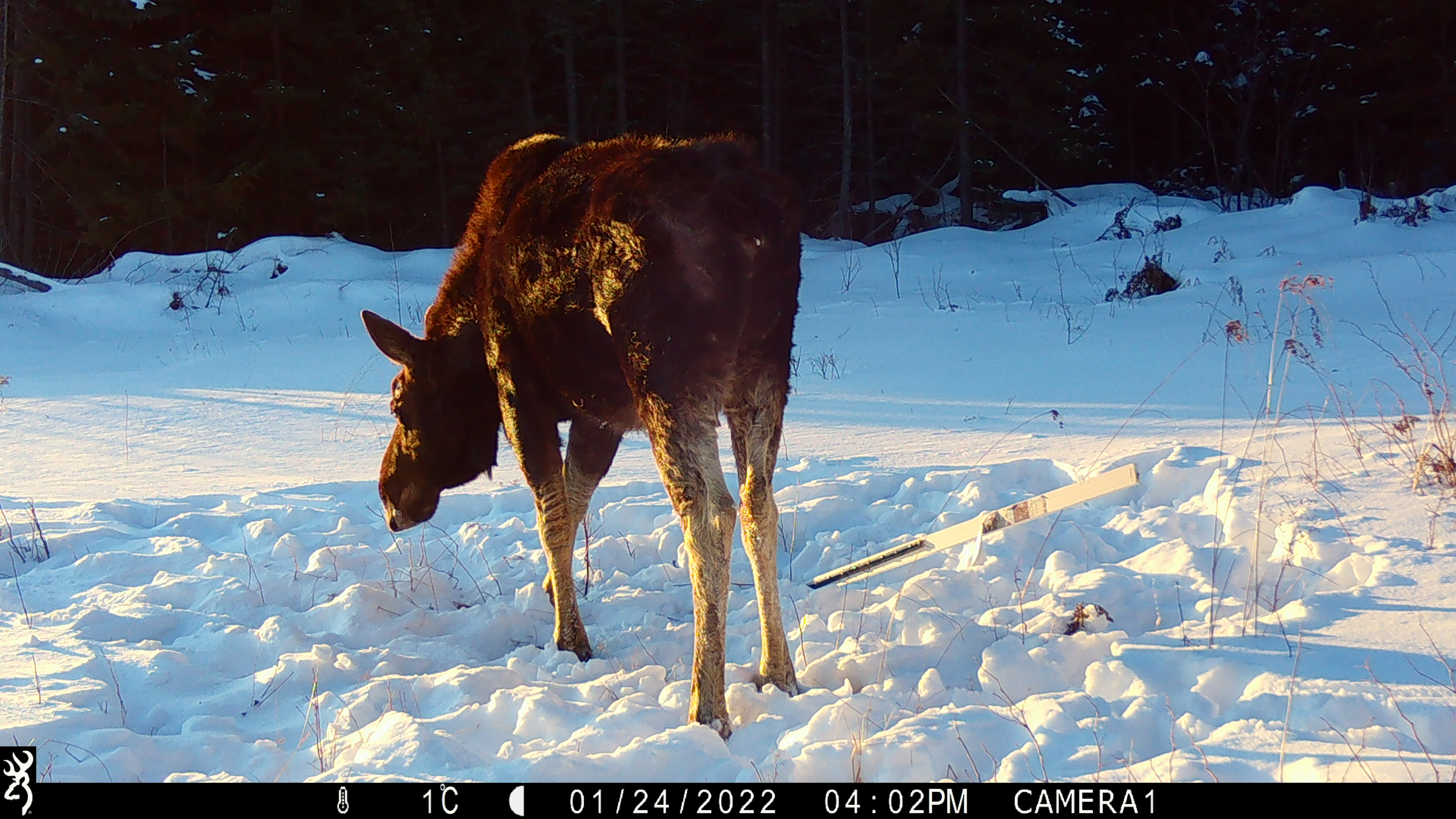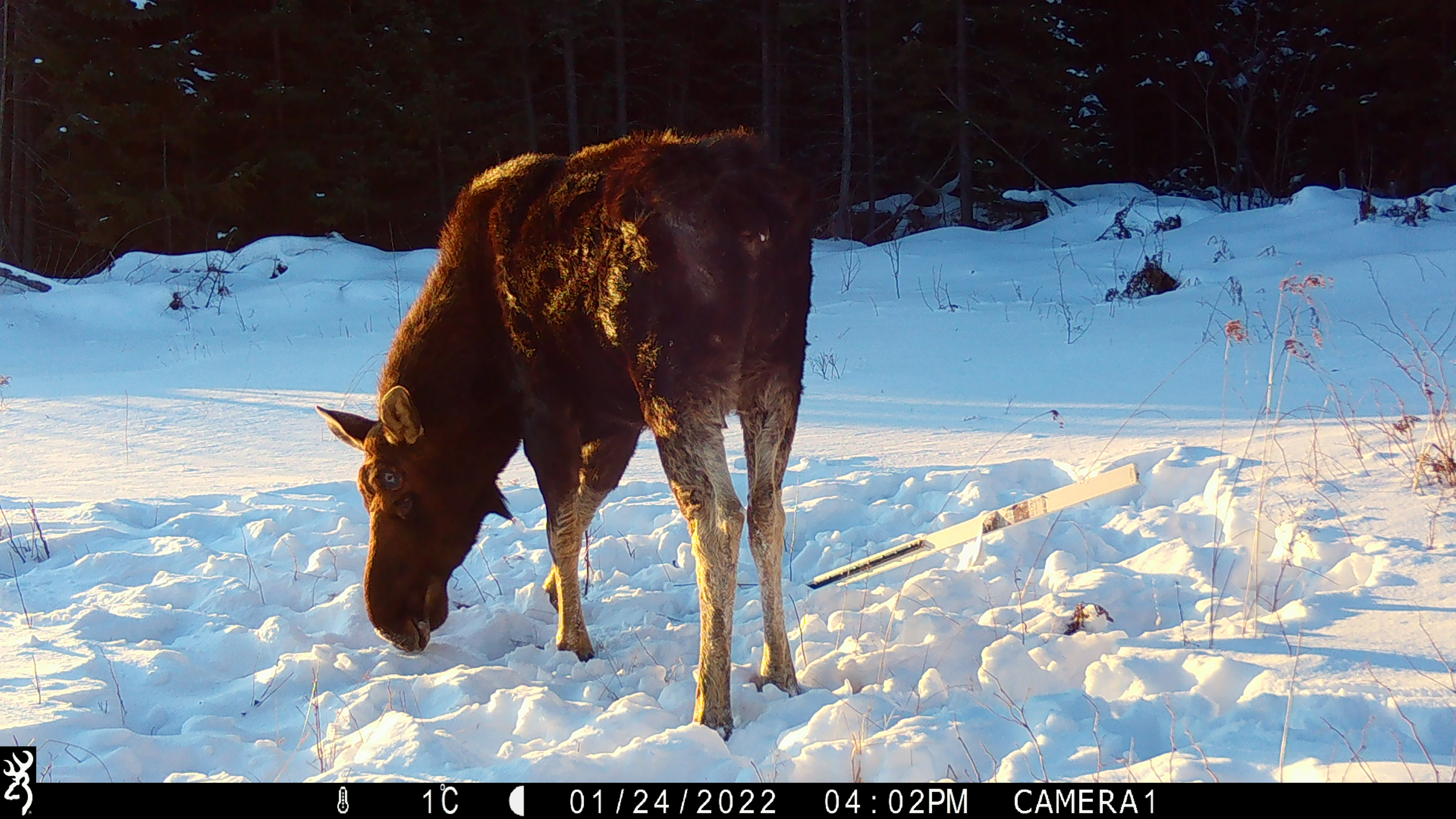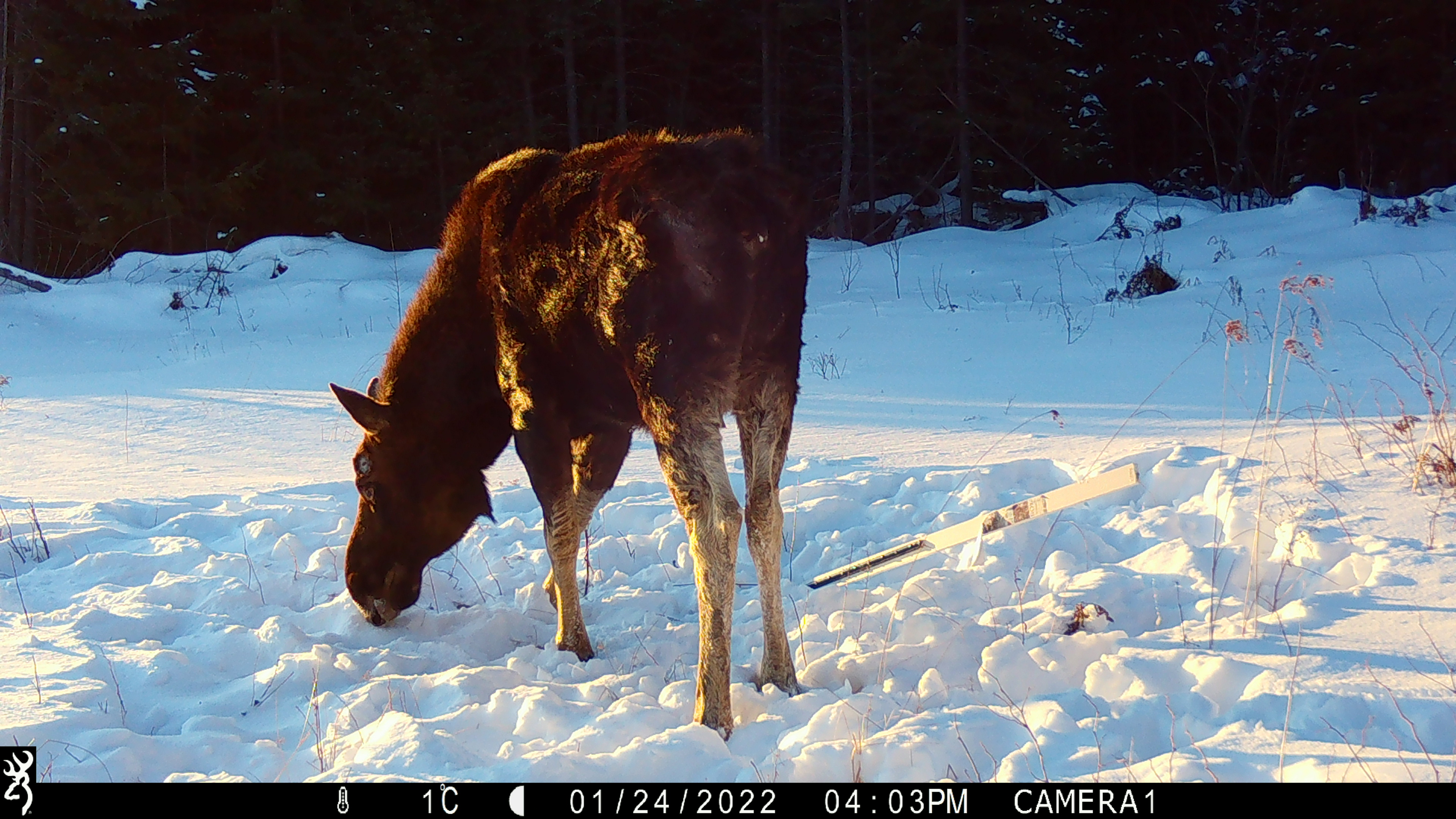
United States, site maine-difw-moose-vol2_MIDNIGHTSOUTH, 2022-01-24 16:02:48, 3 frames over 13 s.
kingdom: Animalia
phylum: Chordata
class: Mammalia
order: Artiodactyla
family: Cervidae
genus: Alces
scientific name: Alces alces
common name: moose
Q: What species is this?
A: Moose (Alces alces).